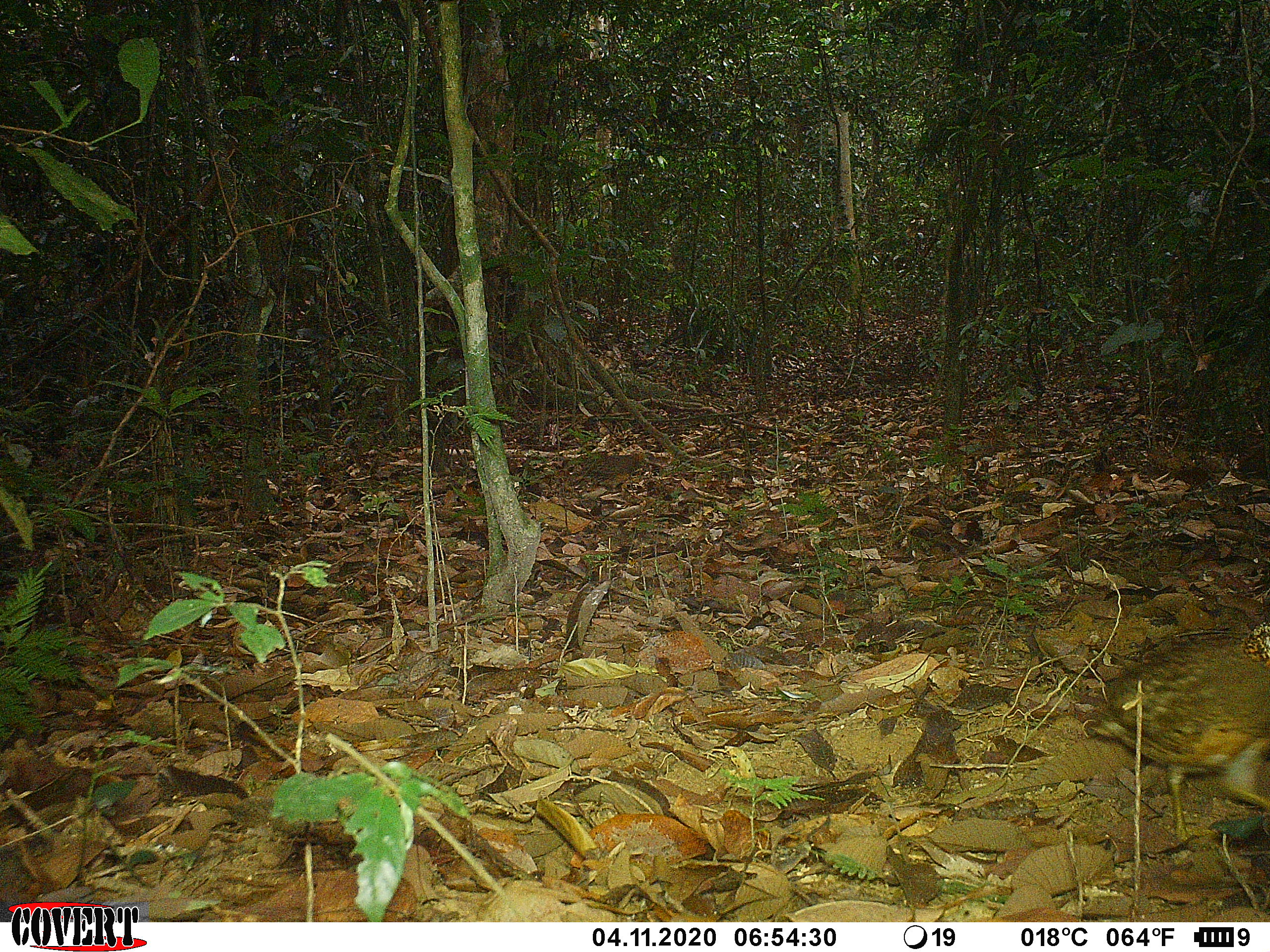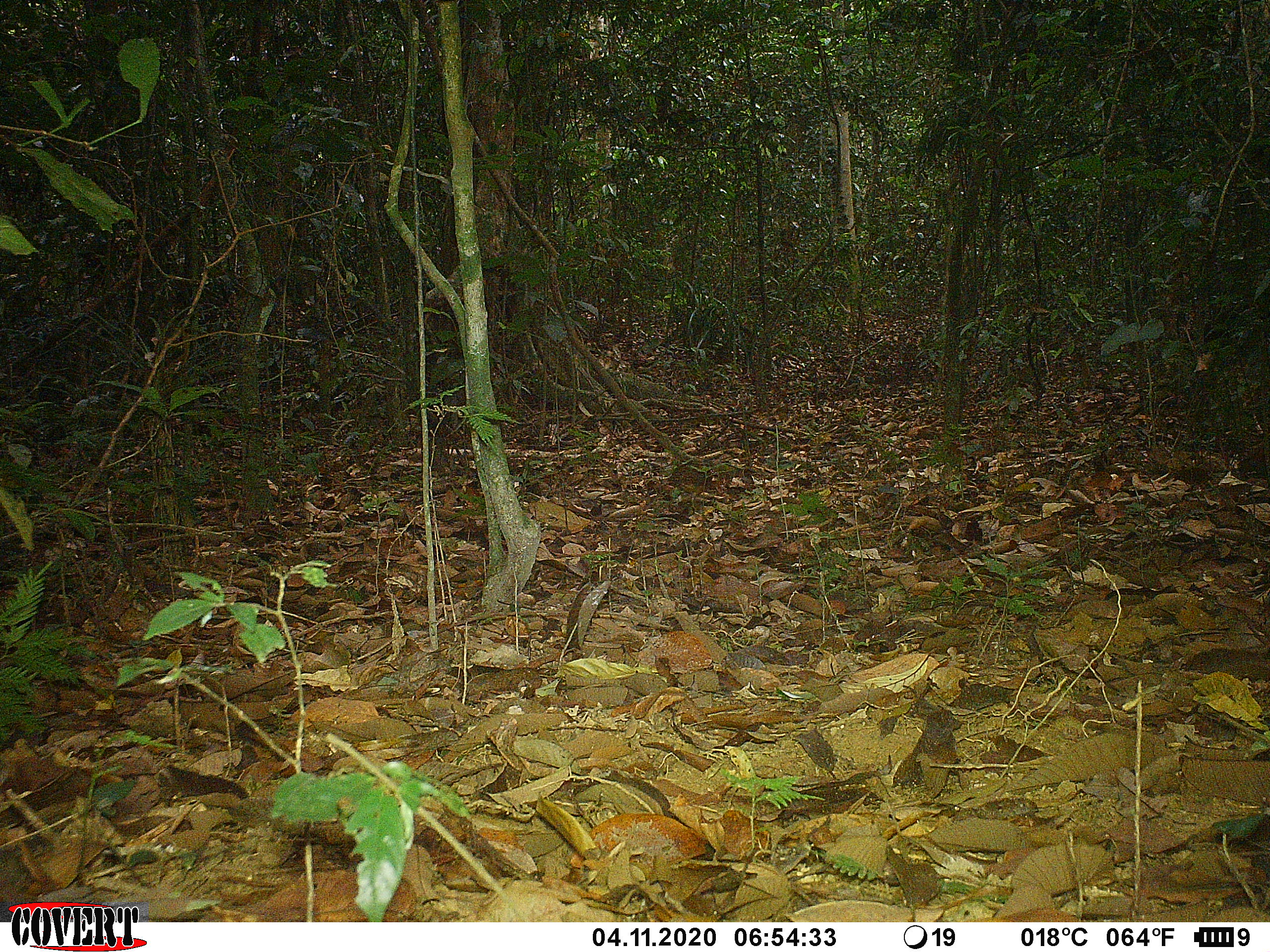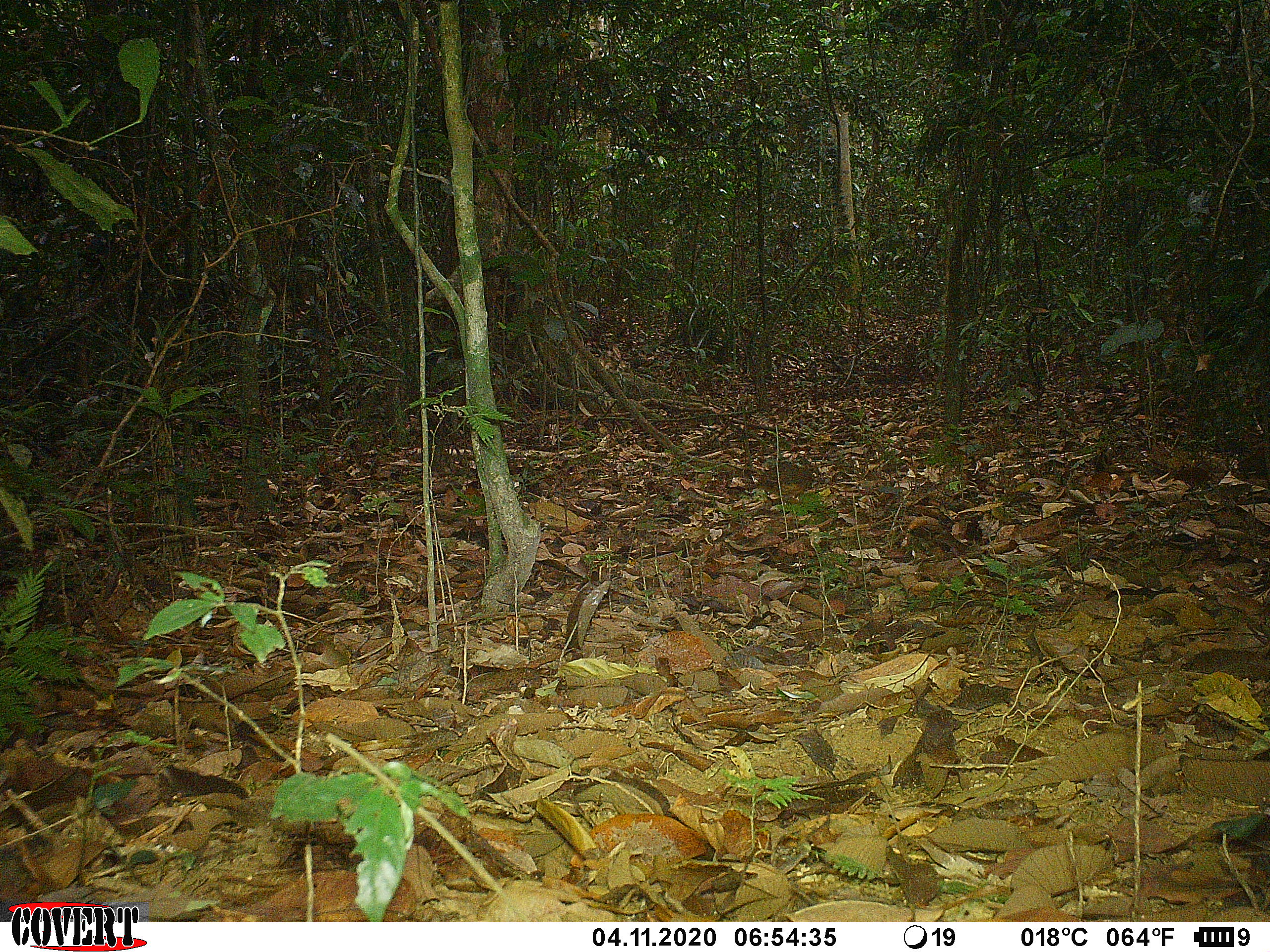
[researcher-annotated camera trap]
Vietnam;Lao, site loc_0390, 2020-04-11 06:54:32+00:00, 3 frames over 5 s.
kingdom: Animalia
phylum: Chordata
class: Aves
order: Galliformes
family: Phasianidae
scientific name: Phasianidae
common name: partridge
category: unidentified partridge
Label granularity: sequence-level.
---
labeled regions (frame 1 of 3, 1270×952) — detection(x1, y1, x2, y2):
unidentified partridge: detection(1083, 620, 1270, 842)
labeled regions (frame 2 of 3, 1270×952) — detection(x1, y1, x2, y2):
unidentified partridge: detection(667, 464, 714, 508)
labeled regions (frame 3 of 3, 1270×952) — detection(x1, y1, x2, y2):
unidentified partridge: detection(751, 462, 815, 505)